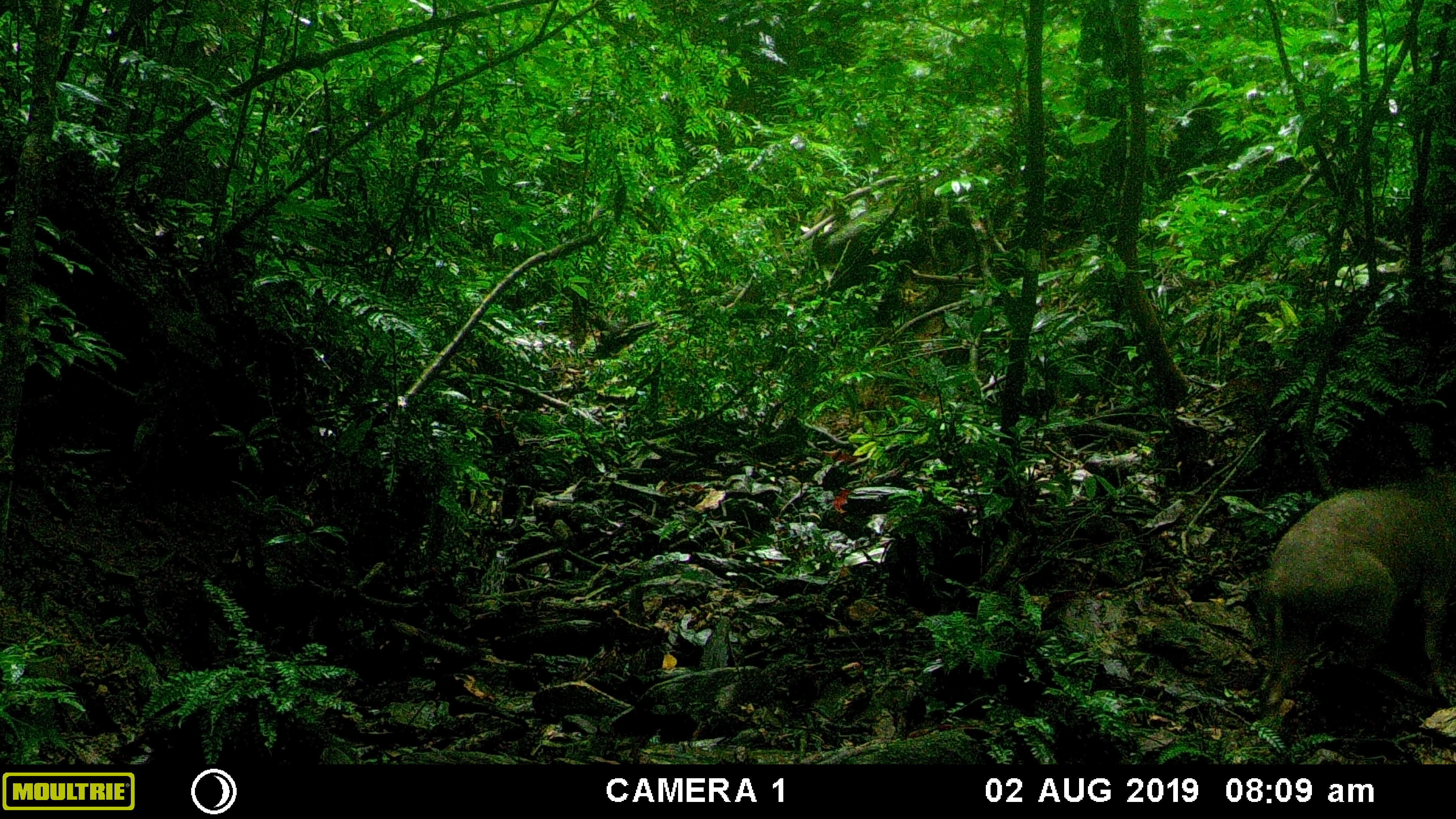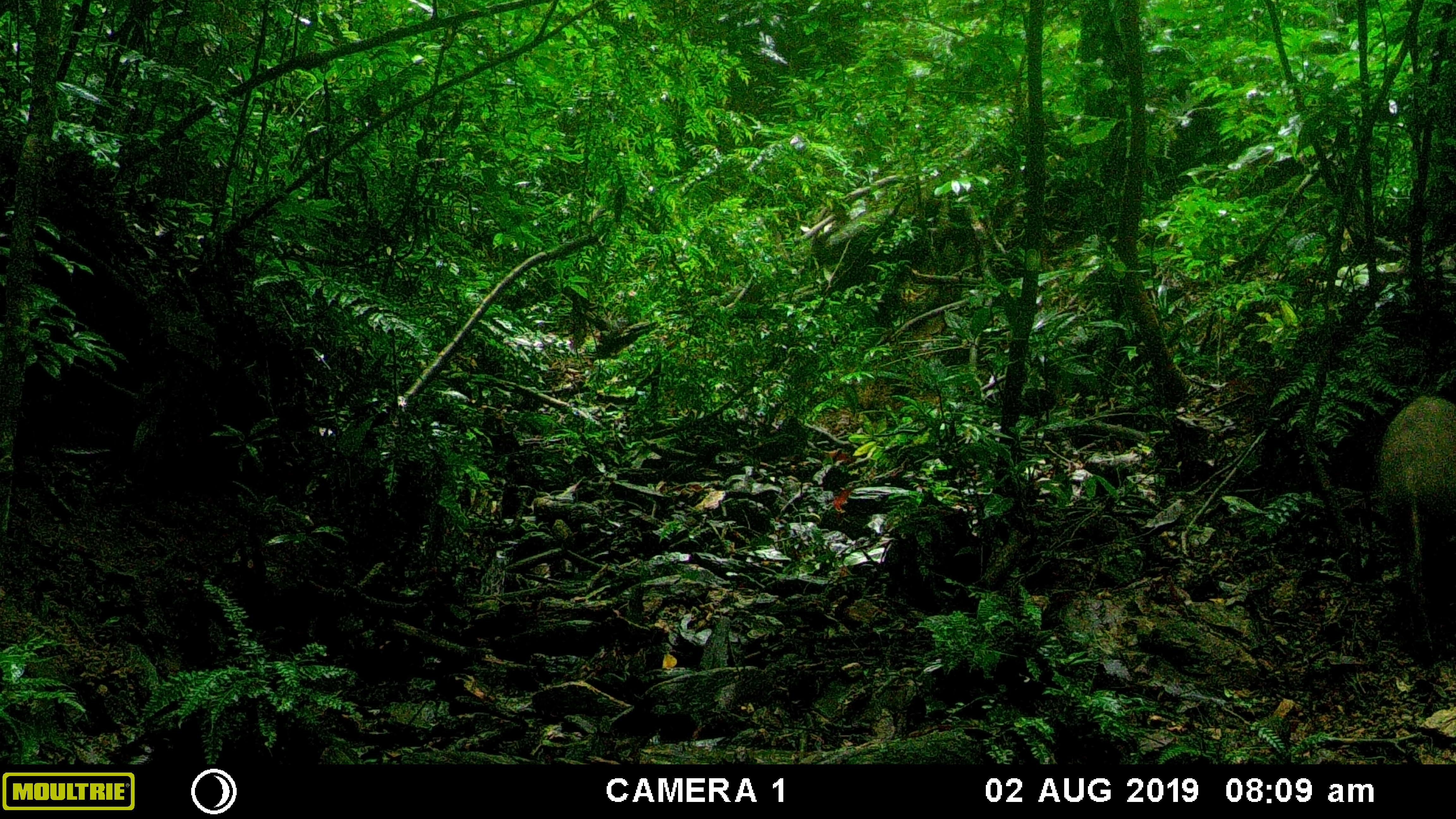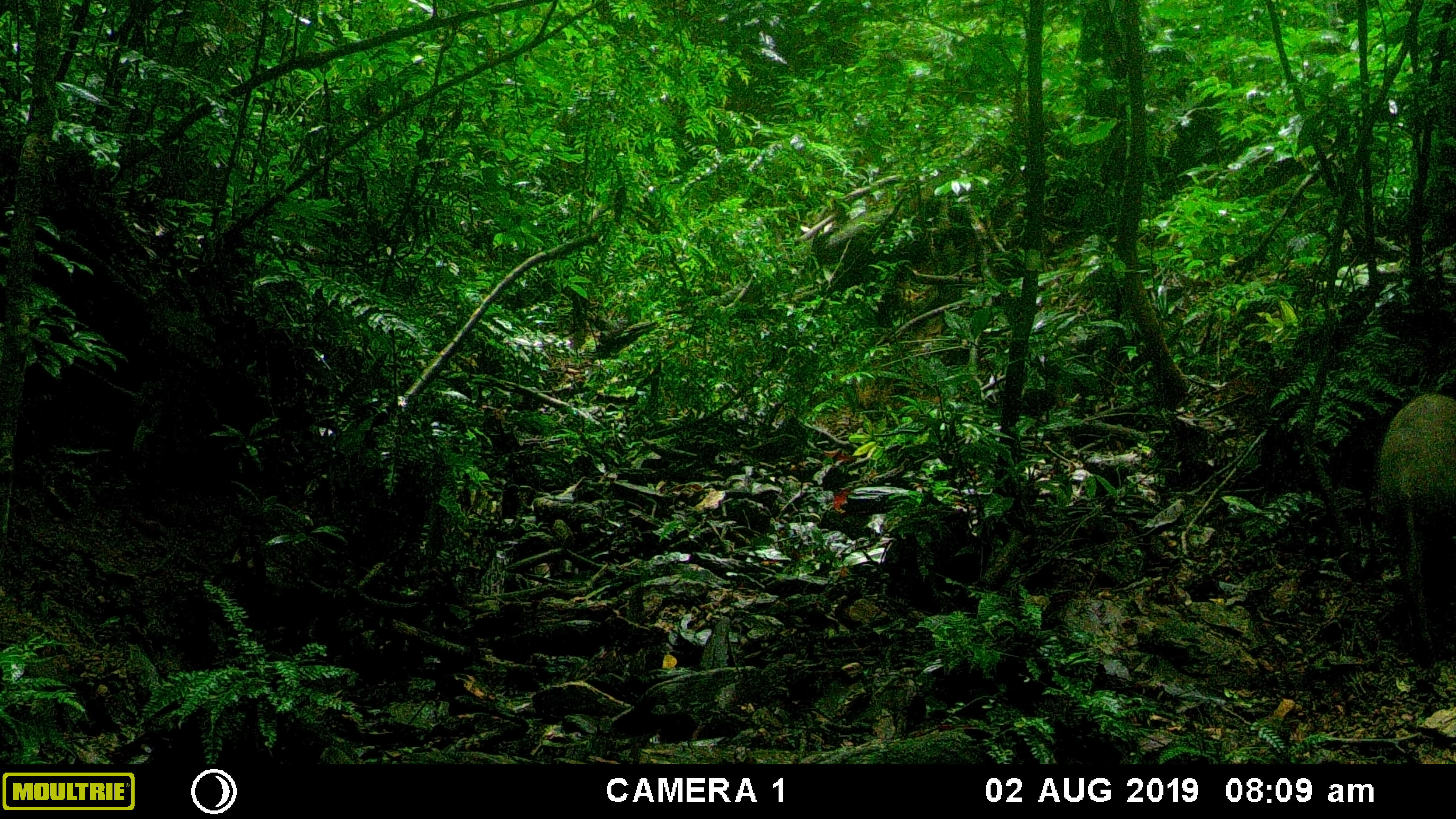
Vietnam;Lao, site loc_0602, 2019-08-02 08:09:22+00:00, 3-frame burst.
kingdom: Animalia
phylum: Chordata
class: Mammalia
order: Artiodactyla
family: Suidae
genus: Sus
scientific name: Sus scrofa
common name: eurasian wild pig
Eurasian wild pig (Sus scrofa). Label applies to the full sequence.